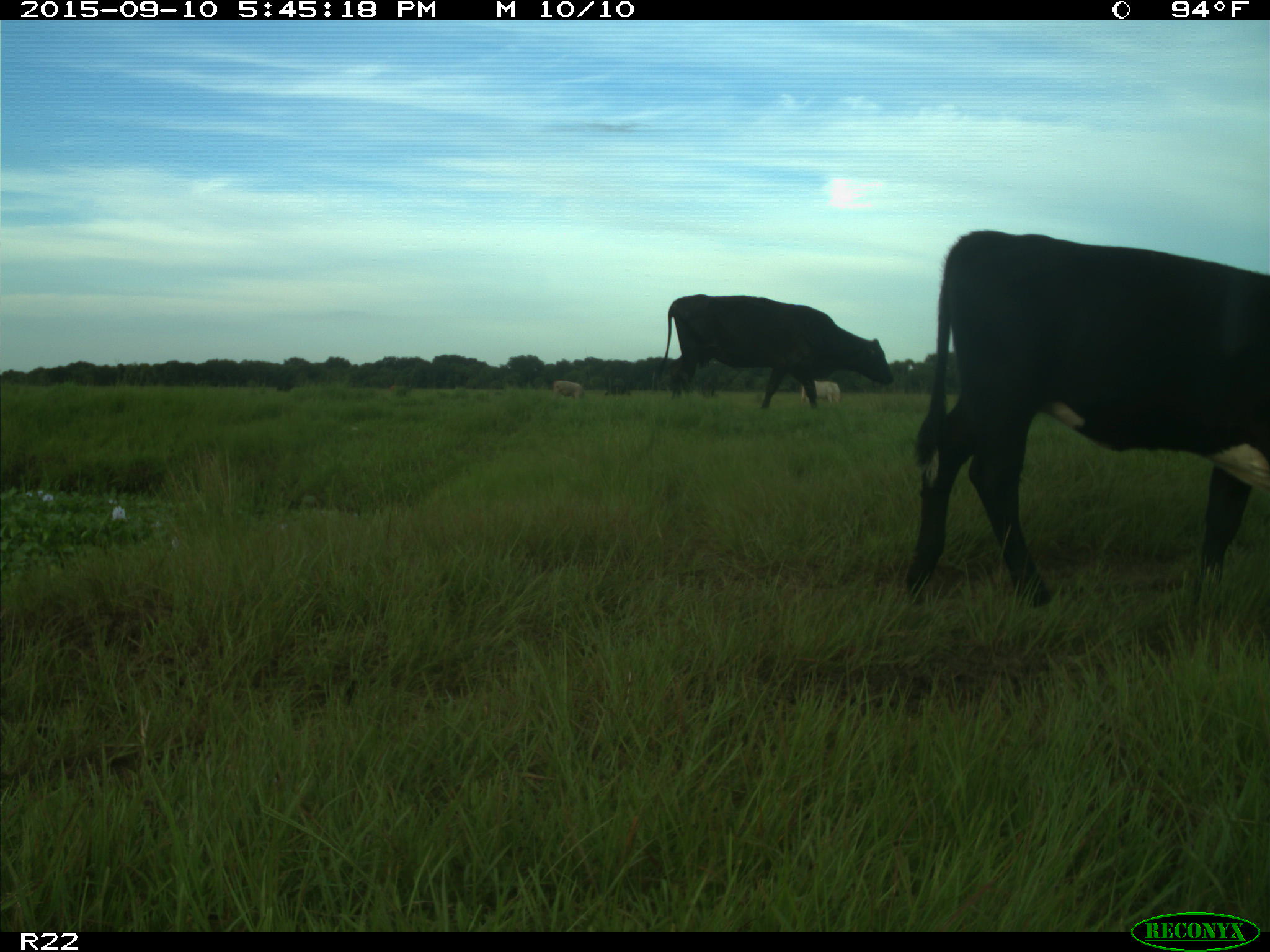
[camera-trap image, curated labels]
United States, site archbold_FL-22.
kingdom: Animalia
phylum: Chordata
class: Mammalia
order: Artiodactyla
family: Bovidae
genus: Bos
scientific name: Bos taurus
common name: domestic cow